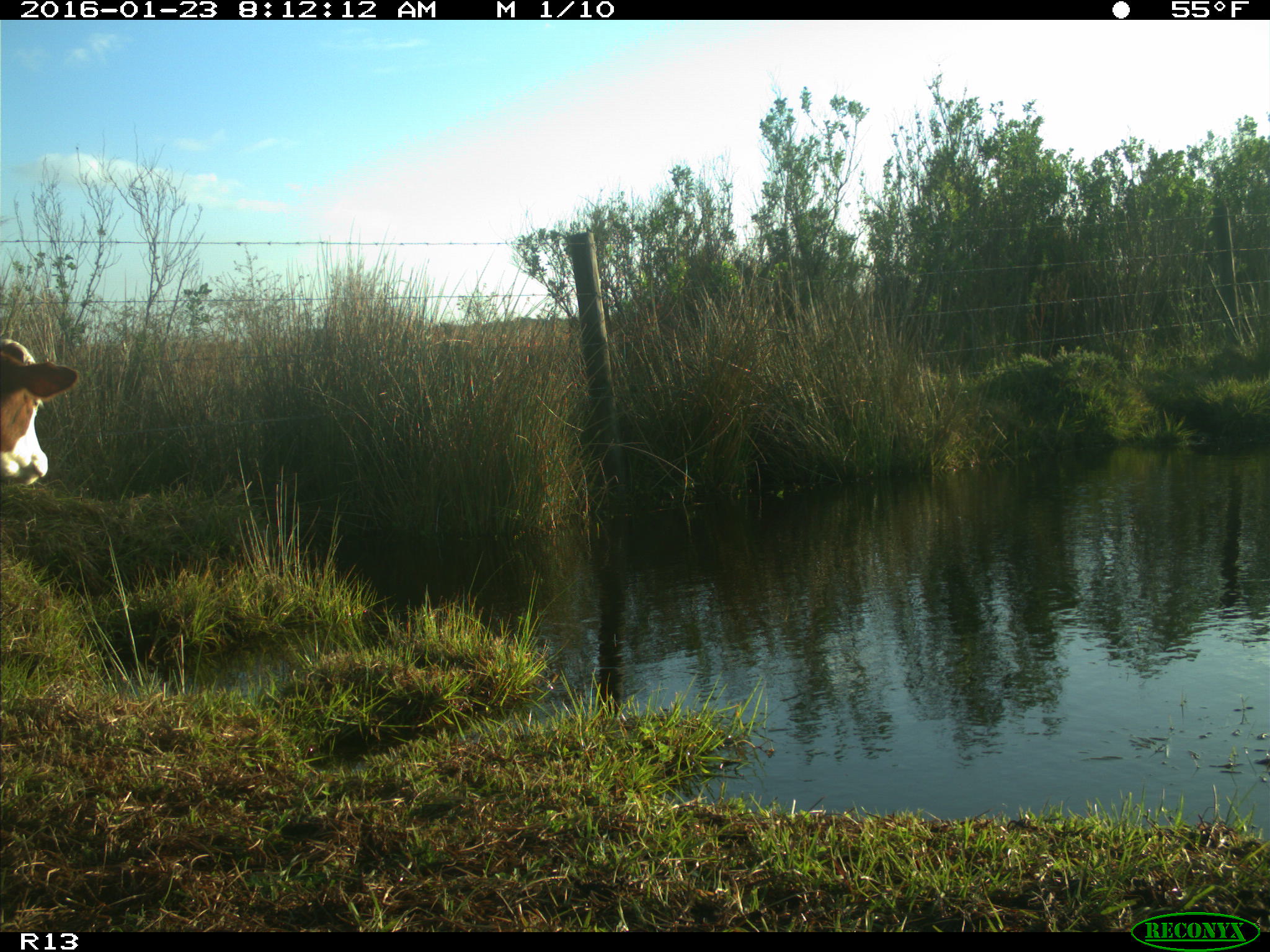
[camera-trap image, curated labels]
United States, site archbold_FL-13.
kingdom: Animalia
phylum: Chordata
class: Mammalia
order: Artiodactyla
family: Bovidae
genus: Bos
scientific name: Bos taurus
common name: domestic cow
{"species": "Bos taurus (domestic cow)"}